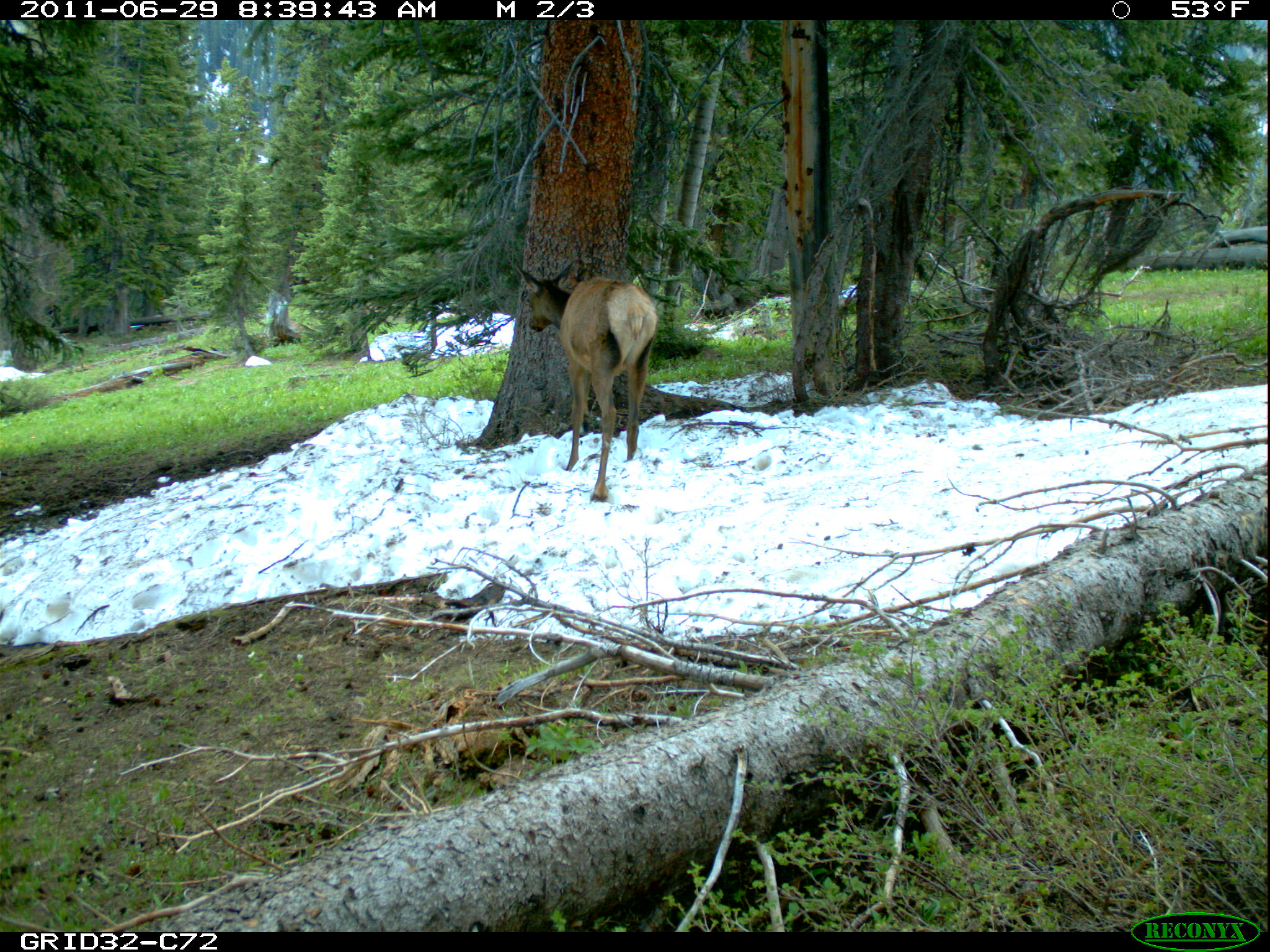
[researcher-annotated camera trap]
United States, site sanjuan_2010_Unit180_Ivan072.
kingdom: Animalia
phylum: Chordata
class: Mammalia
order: Artiodactyla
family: Cervidae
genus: Cervus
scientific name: Cervus elaphus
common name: red deer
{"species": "Cervus elaphus (red deer)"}